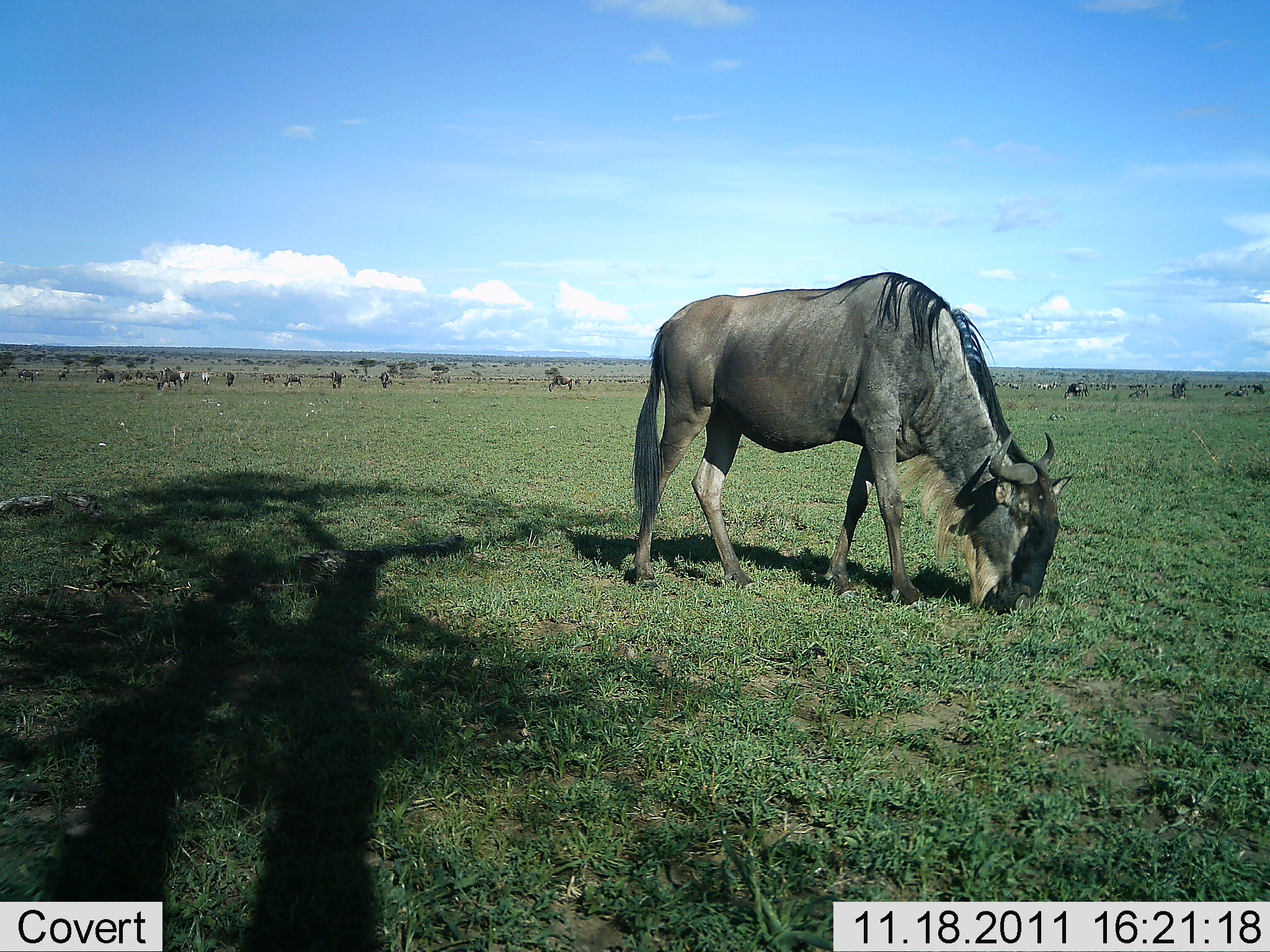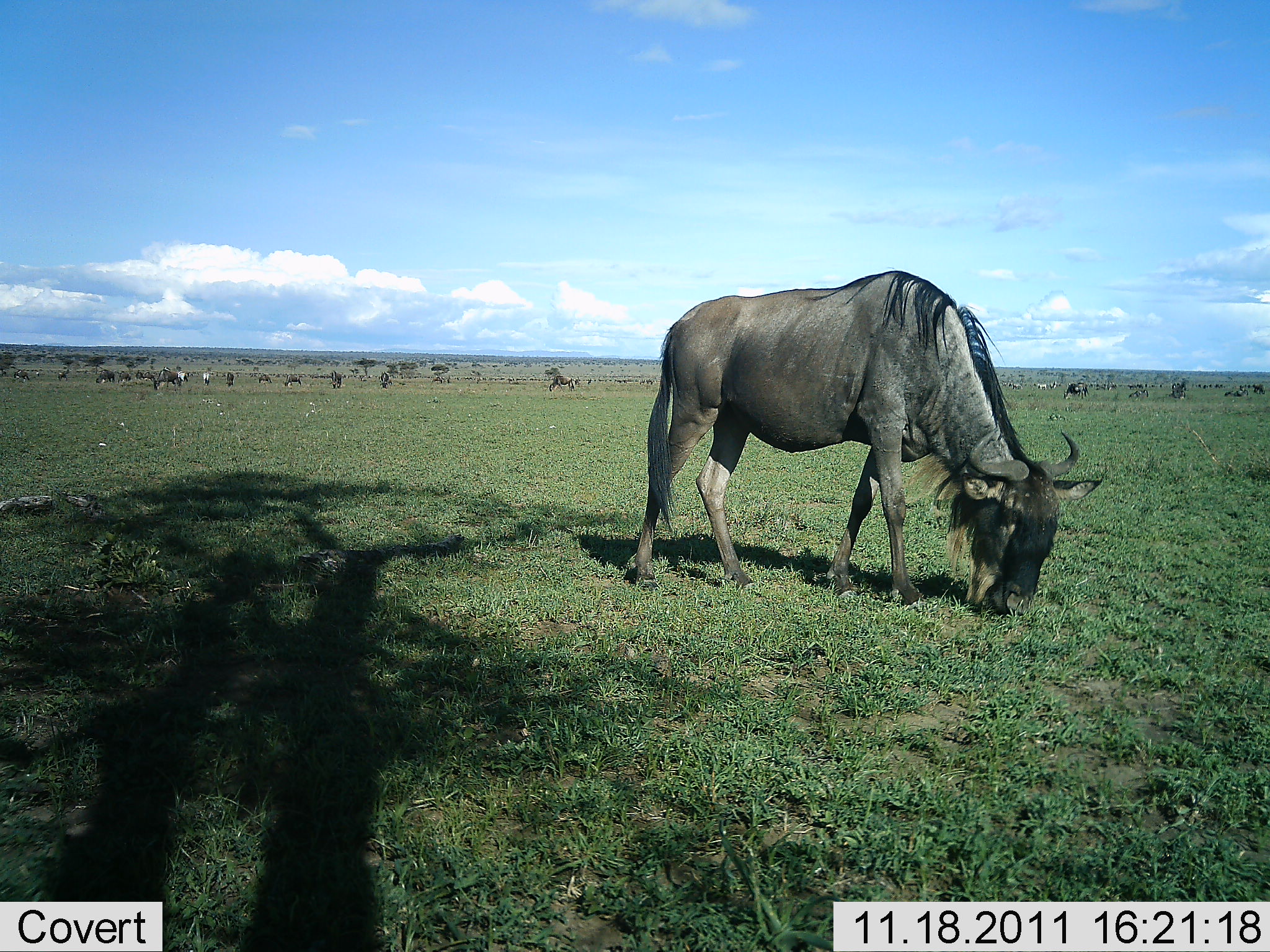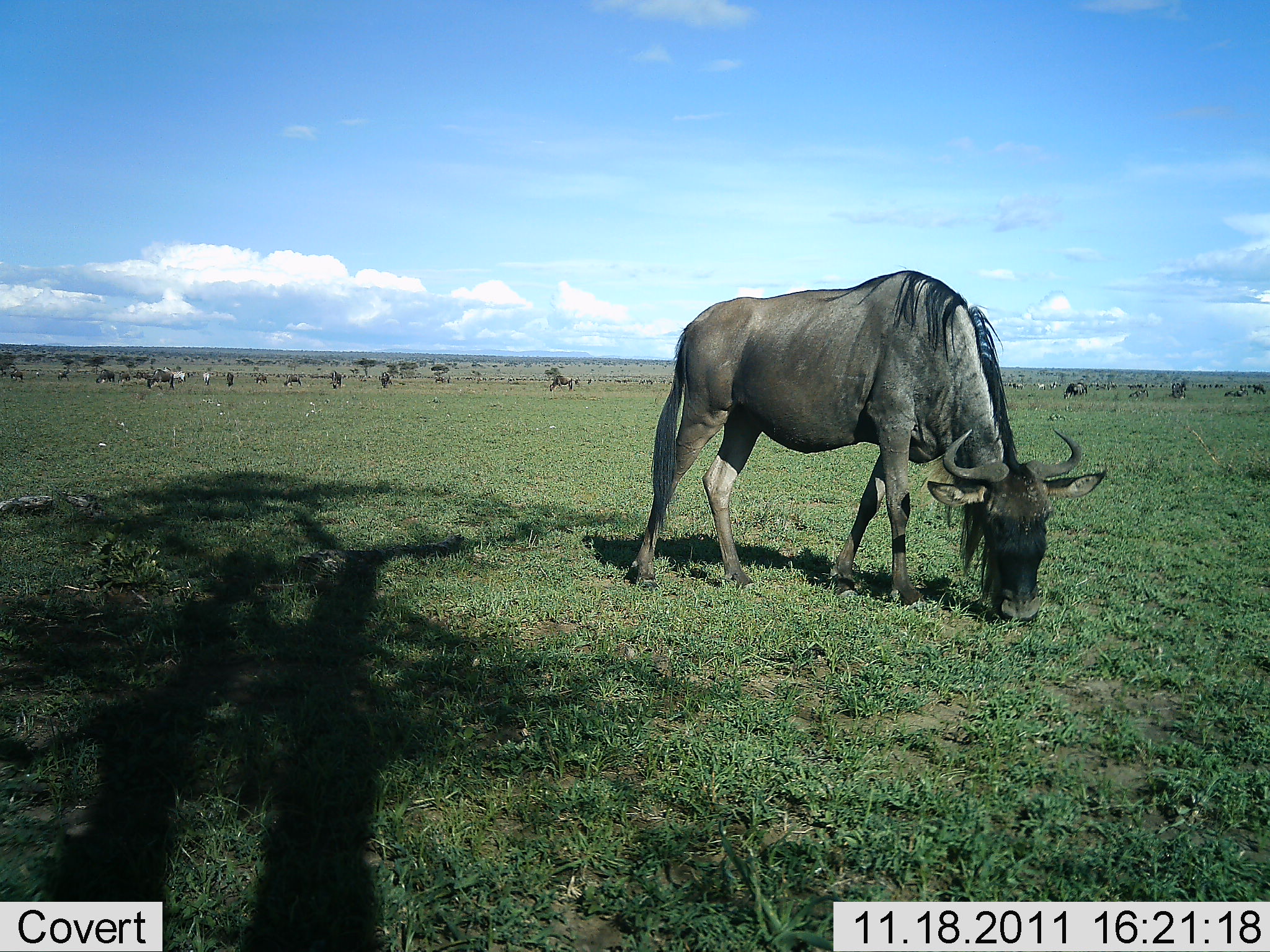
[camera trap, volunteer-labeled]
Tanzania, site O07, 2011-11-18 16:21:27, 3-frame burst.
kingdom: Animalia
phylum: Chordata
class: Mammalia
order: Artiodactyla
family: Bovidae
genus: Connochaetes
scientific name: Connochaetes taurinus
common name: blue wildebeest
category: wildebeest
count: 11-50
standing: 37%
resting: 0%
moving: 11%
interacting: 0%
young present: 0%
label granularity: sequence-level